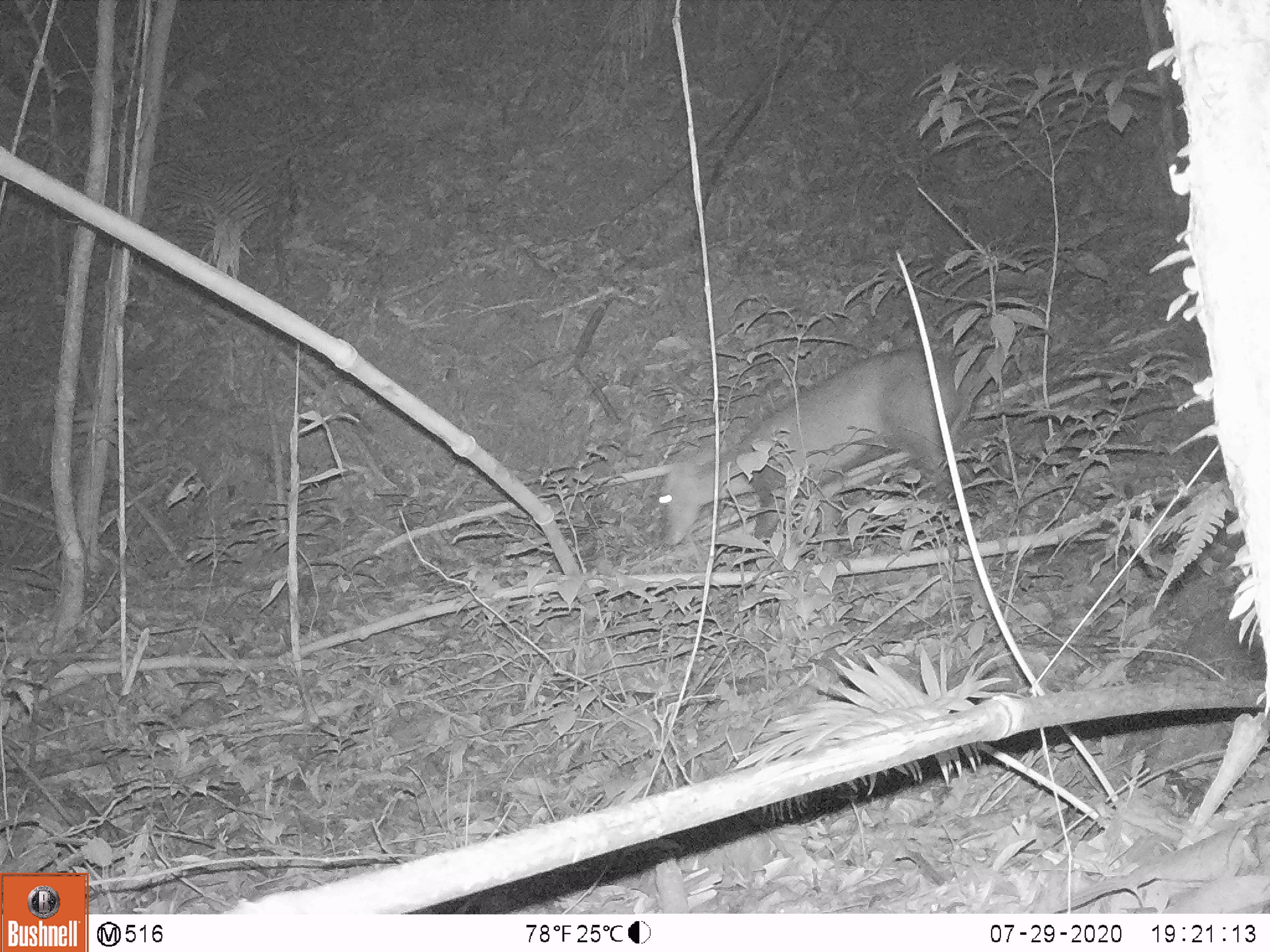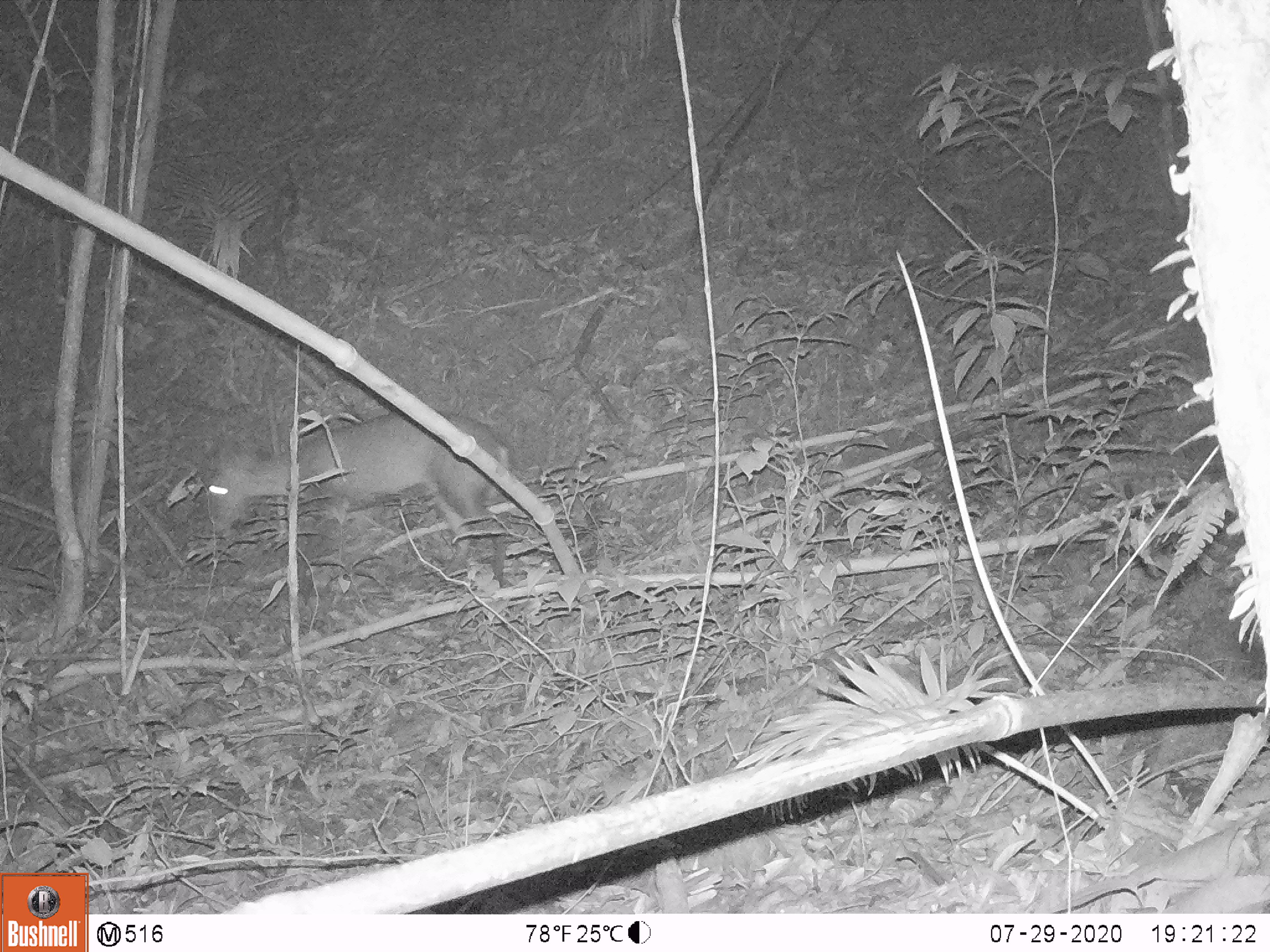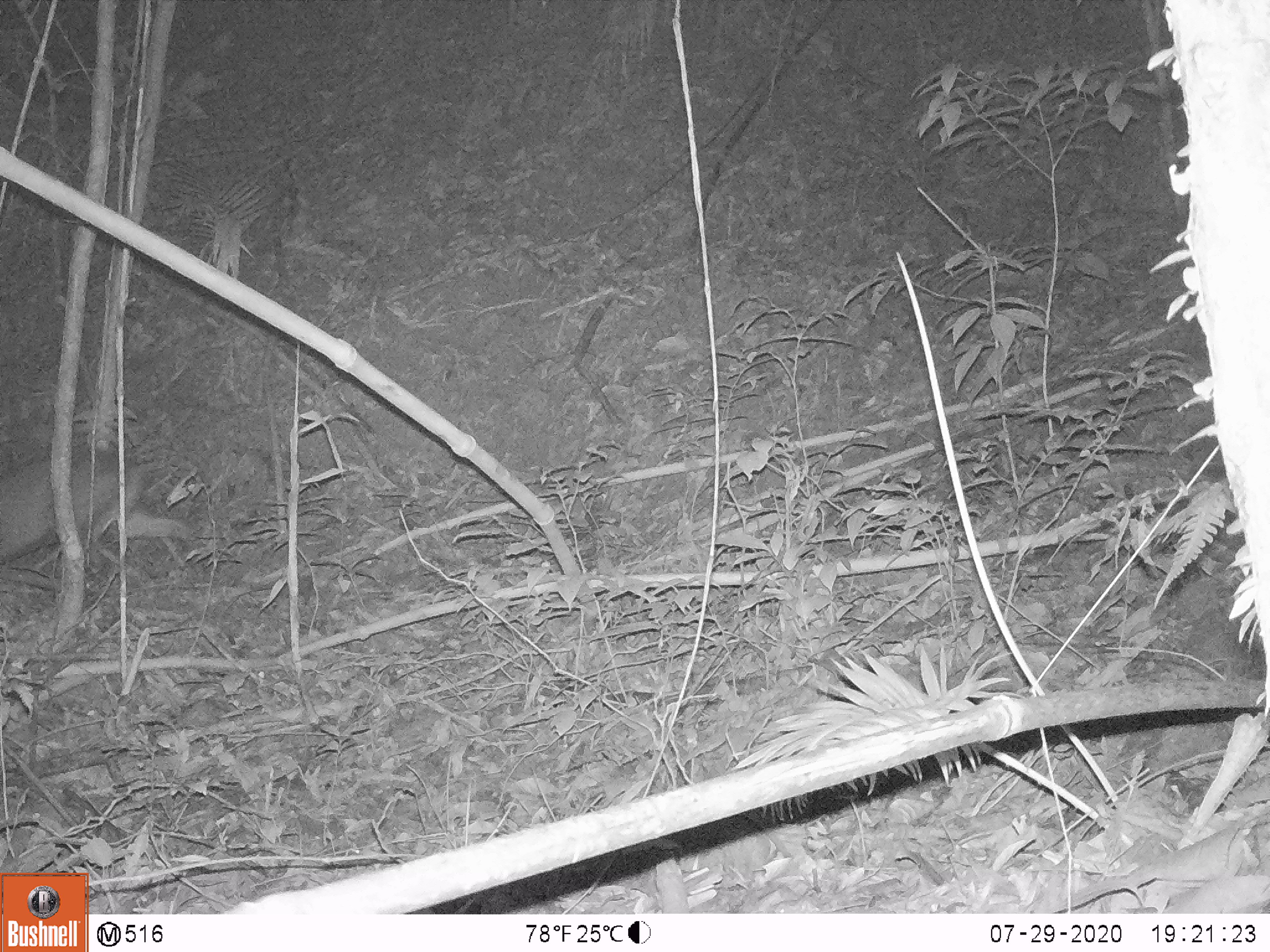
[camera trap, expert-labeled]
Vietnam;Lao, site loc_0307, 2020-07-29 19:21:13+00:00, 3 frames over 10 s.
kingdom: Animalia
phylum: Chordata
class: Mammalia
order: Artiodactyla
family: Cervidae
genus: Muntiacus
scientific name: Muntiacus rooseveltorum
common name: roosevelt's muntjac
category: roosevelts muntjac group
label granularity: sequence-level